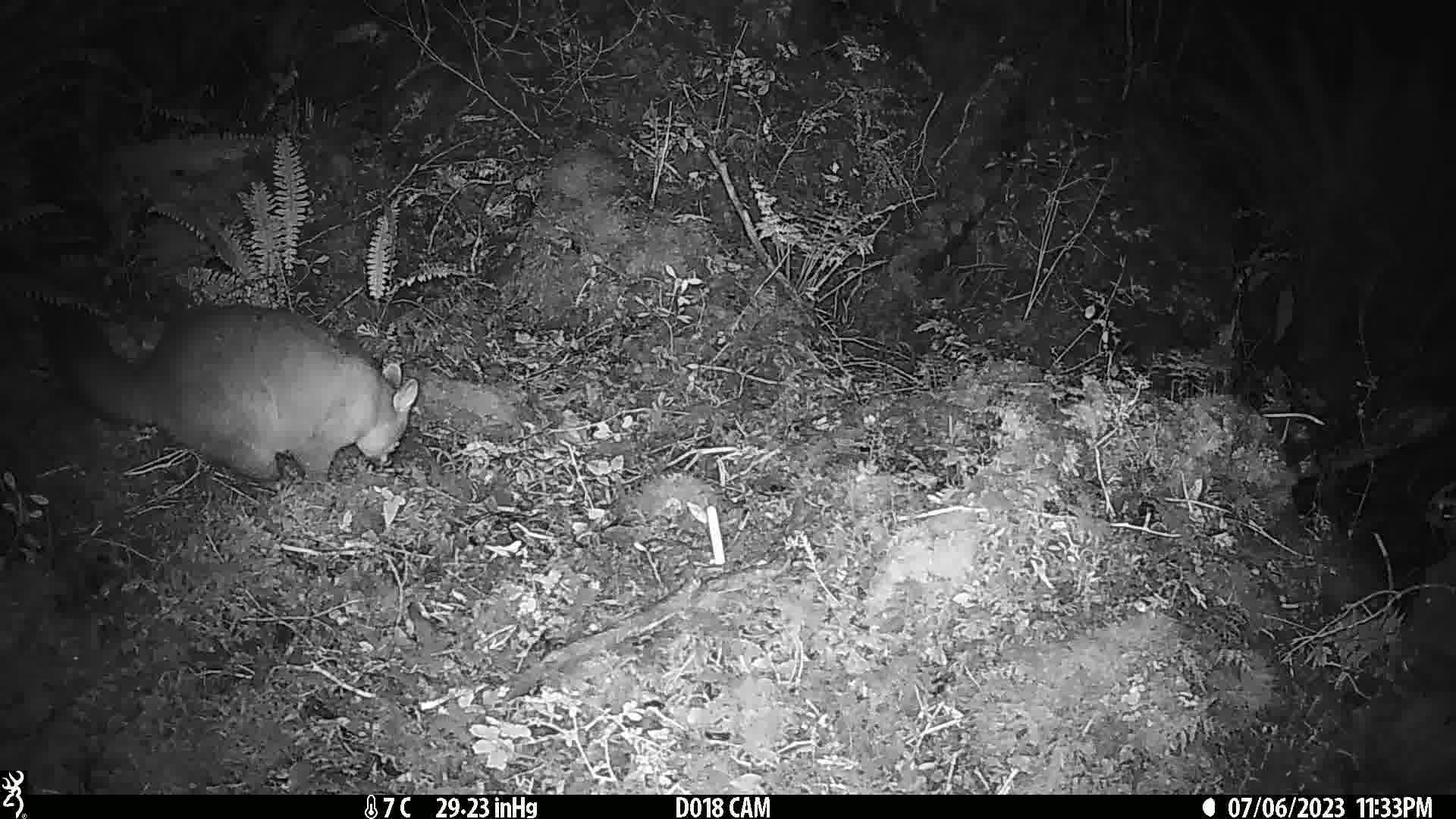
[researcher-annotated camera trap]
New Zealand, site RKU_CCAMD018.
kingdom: Animalia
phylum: Chordata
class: Mammalia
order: Diprotodontia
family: Phalangeridae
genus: Trichosurus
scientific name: Trichosurus vulpecula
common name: common brushtail possum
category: possum